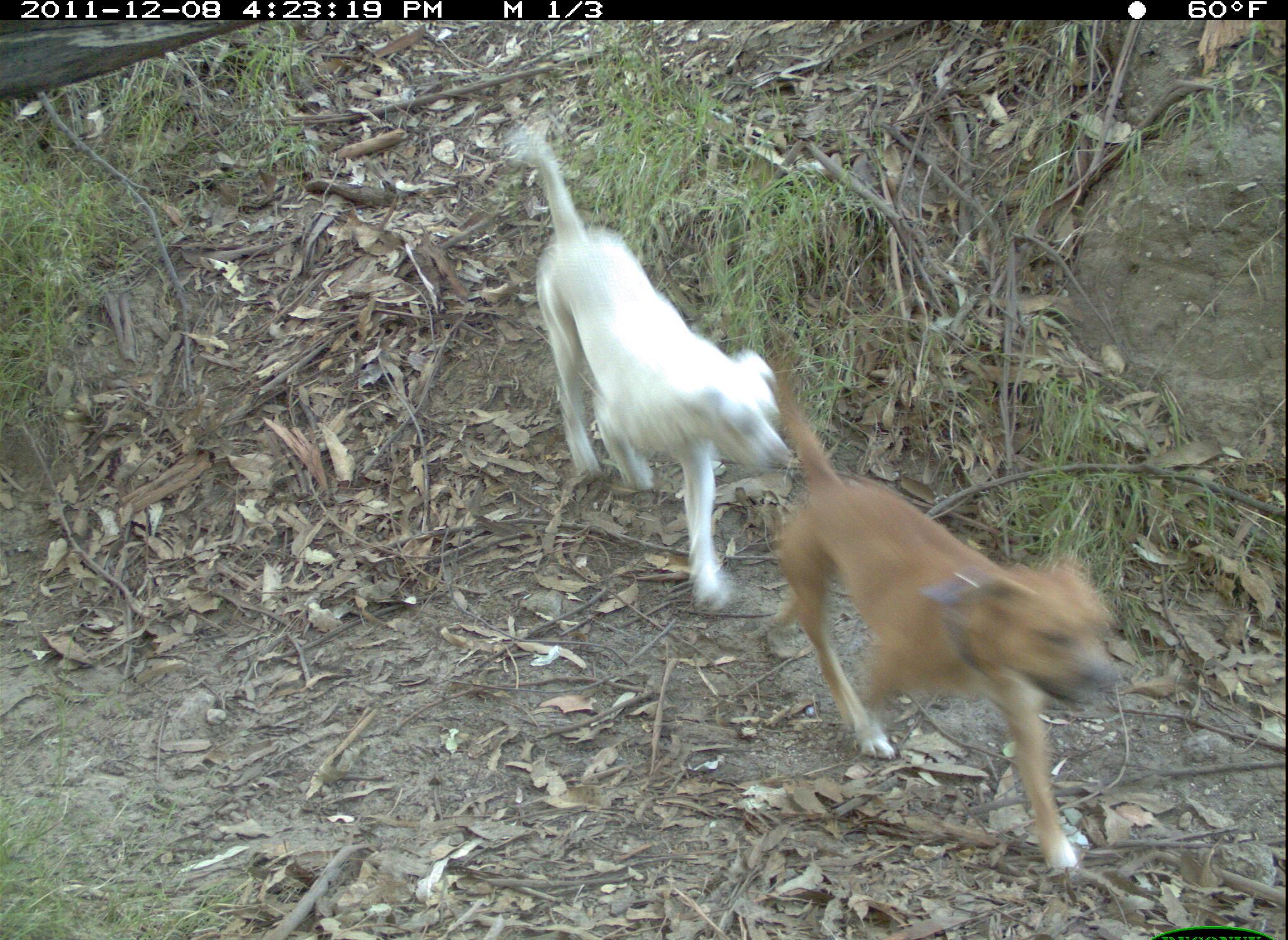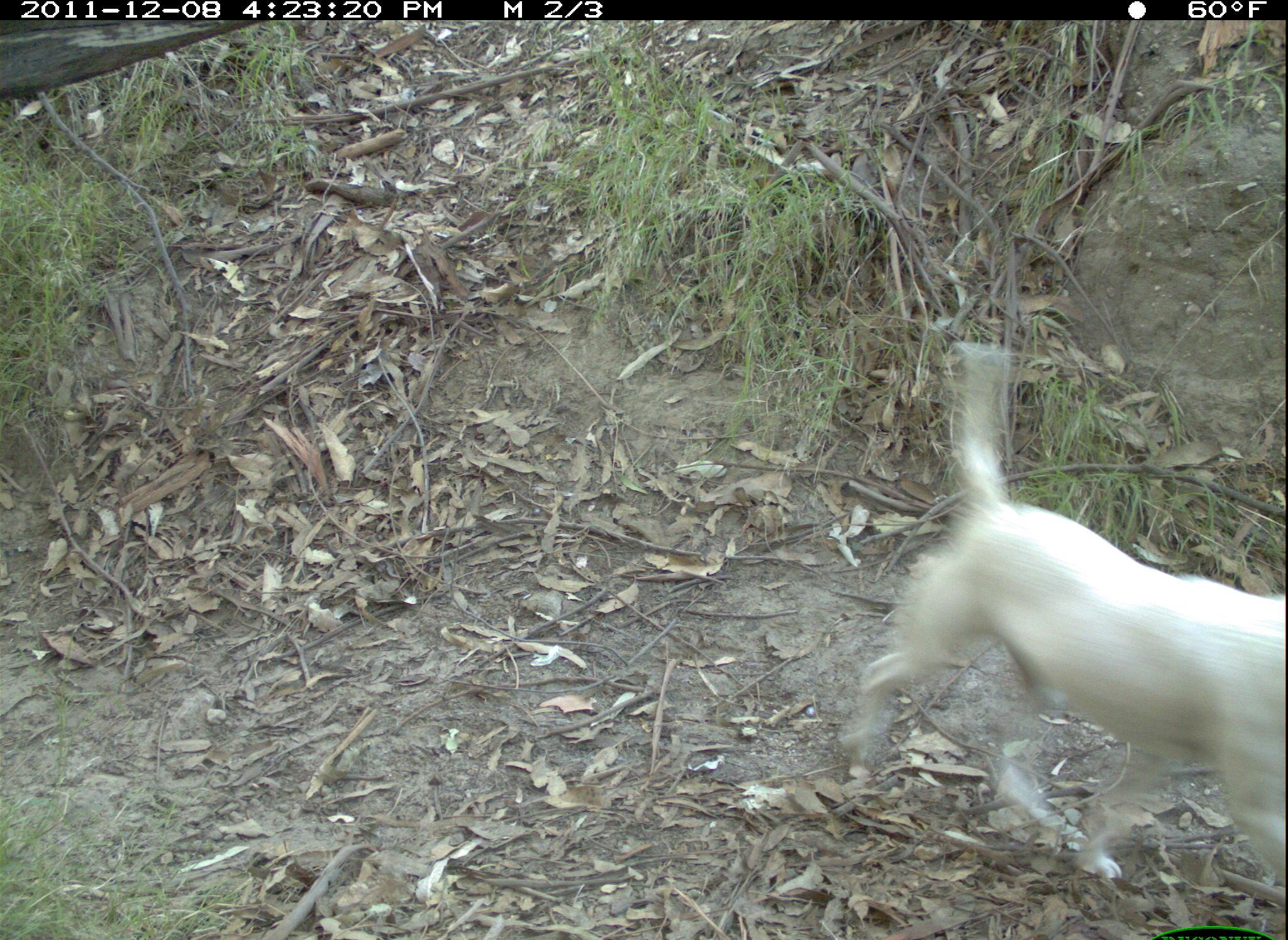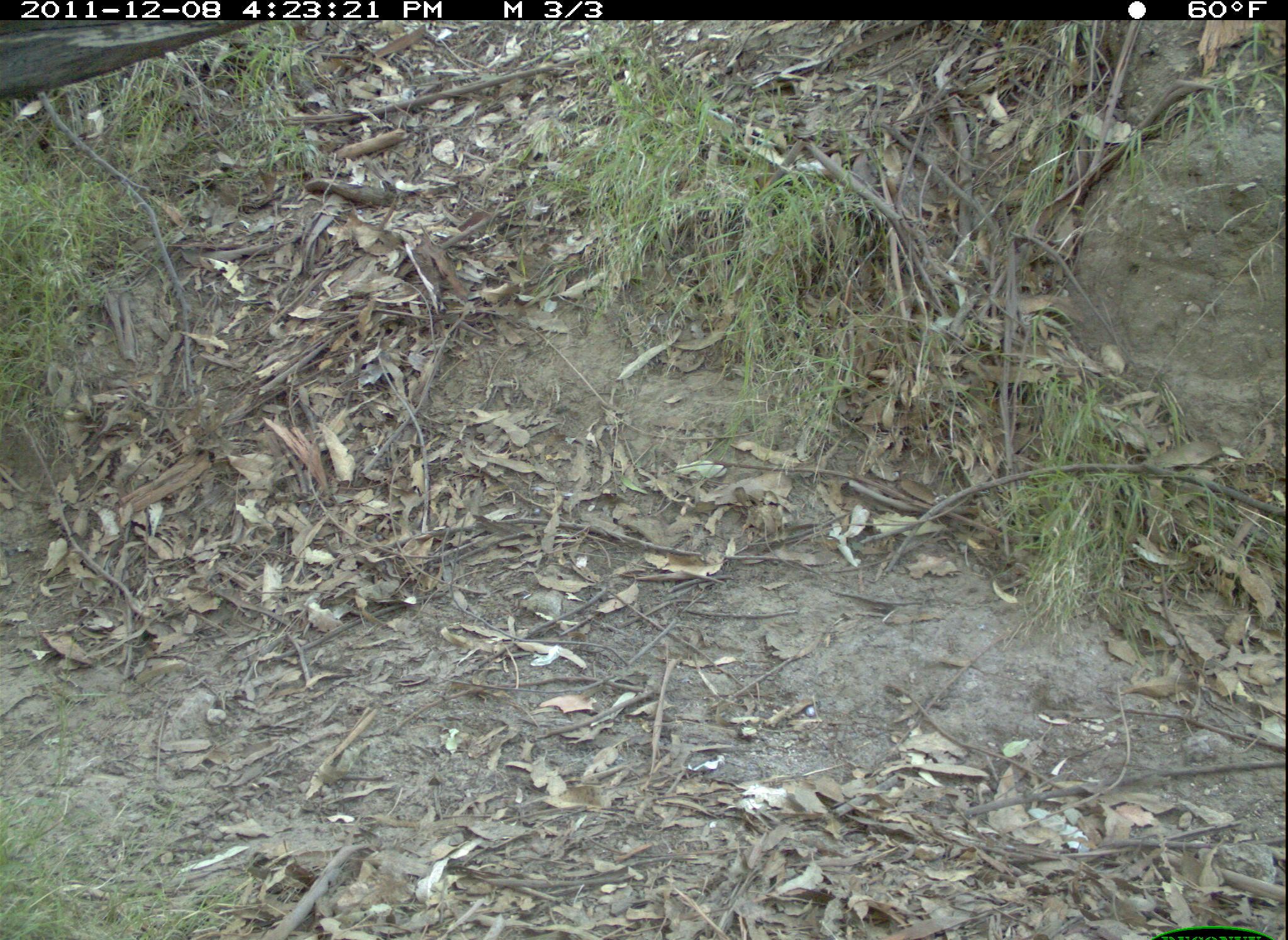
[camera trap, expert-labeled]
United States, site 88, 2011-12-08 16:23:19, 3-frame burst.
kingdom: Animalia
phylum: Chordata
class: Mammalia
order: Carnivora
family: Canidae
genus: Canis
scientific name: Canis familiaris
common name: domestic dog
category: dog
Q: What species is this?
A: Dog (domestic dog) (Canis familiaris).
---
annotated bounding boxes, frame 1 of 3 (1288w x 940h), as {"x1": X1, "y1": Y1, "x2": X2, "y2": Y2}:
dog: {"x1": 750, "y1": 338, "x2": 1135, "y2": 878}; {"x1": 470, "y1": 100, "x2": 787, "y2": 654}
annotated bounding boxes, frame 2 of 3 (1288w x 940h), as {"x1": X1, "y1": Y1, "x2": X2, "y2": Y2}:
dog: {"x1": 823, "y1": 327, "x2": 1285, "y2": 900}